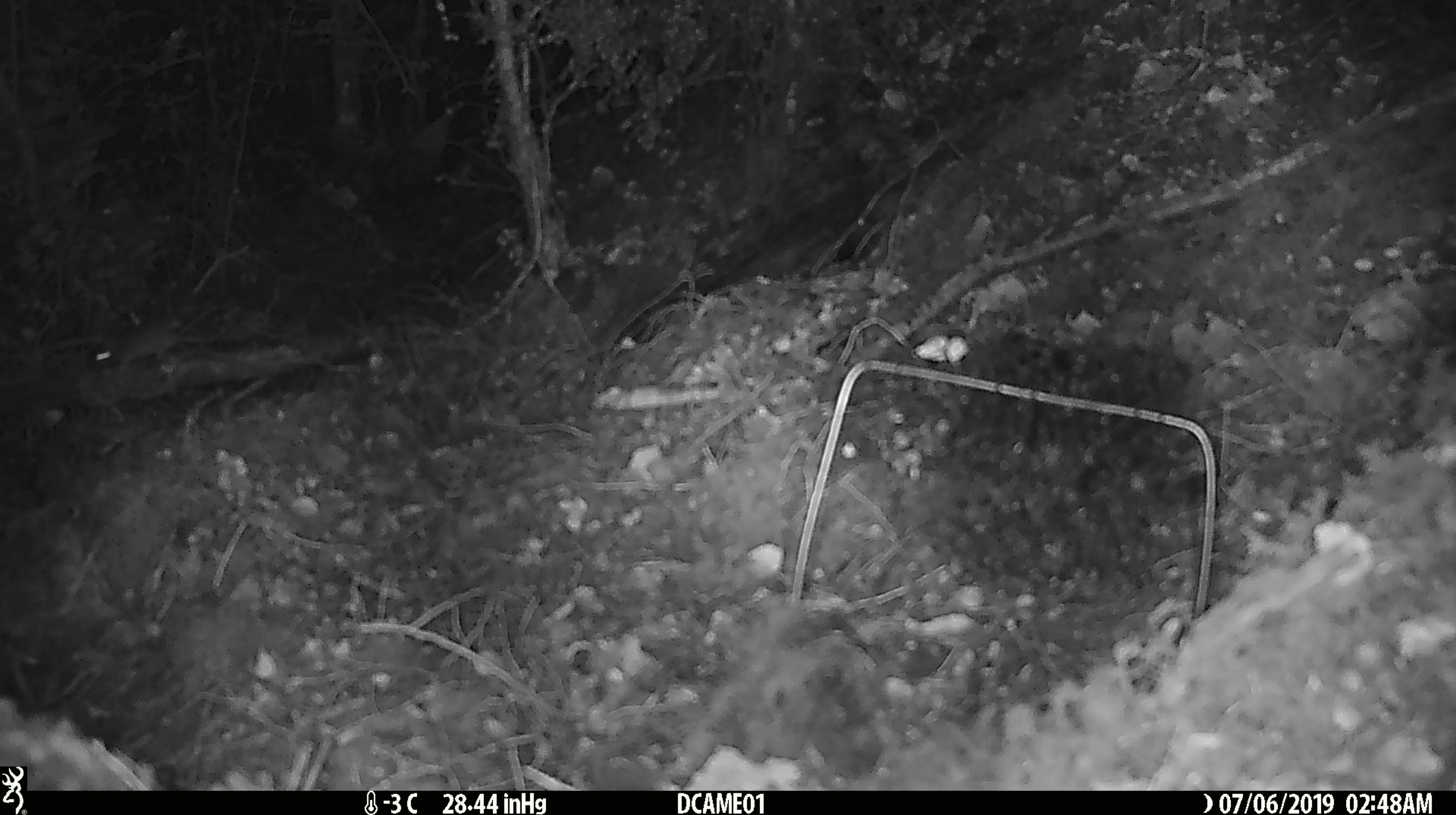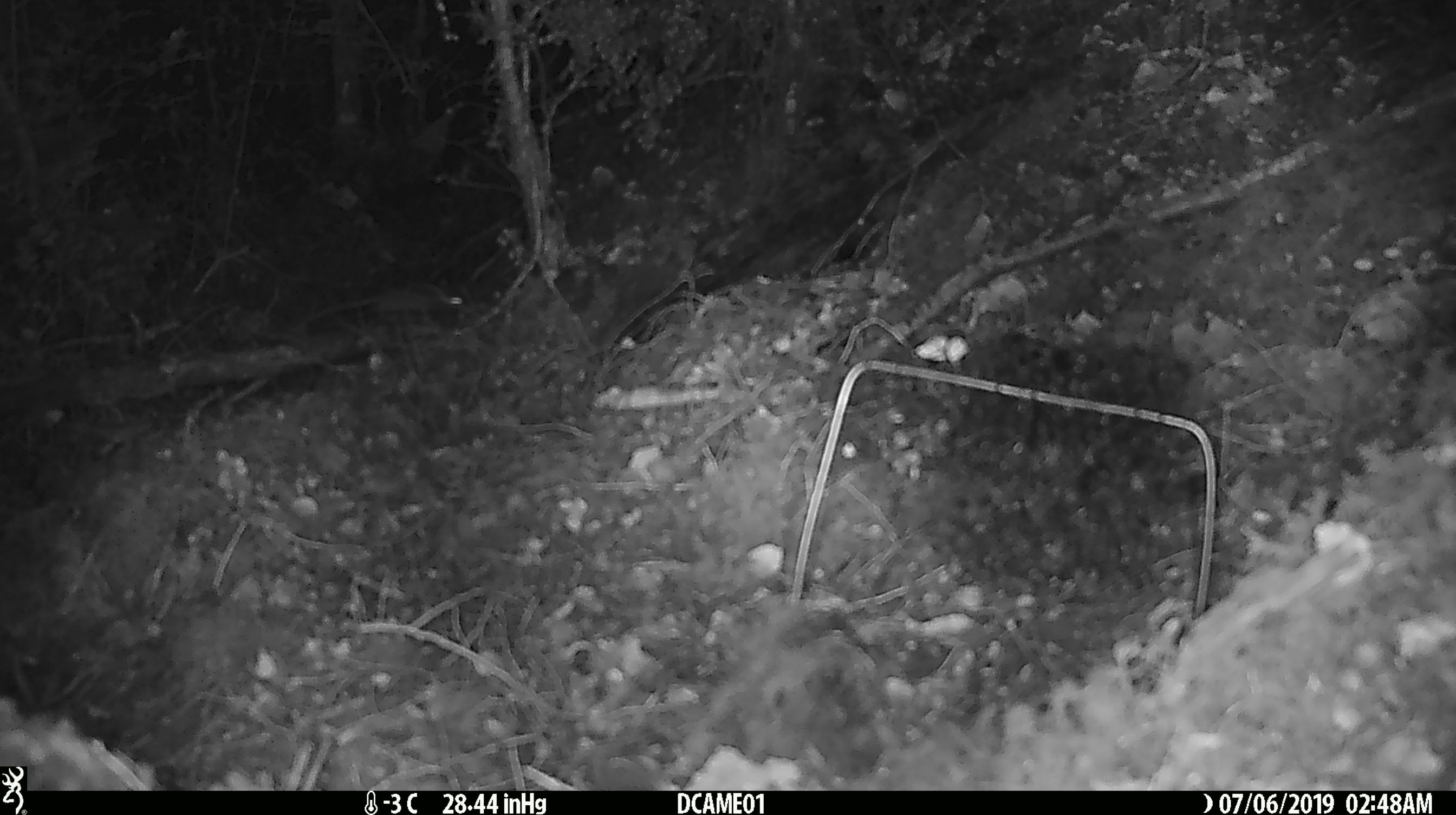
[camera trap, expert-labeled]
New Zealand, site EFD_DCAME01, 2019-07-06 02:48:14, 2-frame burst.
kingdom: Animalia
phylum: Chordata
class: Mammalia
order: Rodentia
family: Muridae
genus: Mus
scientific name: Mus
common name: mouse